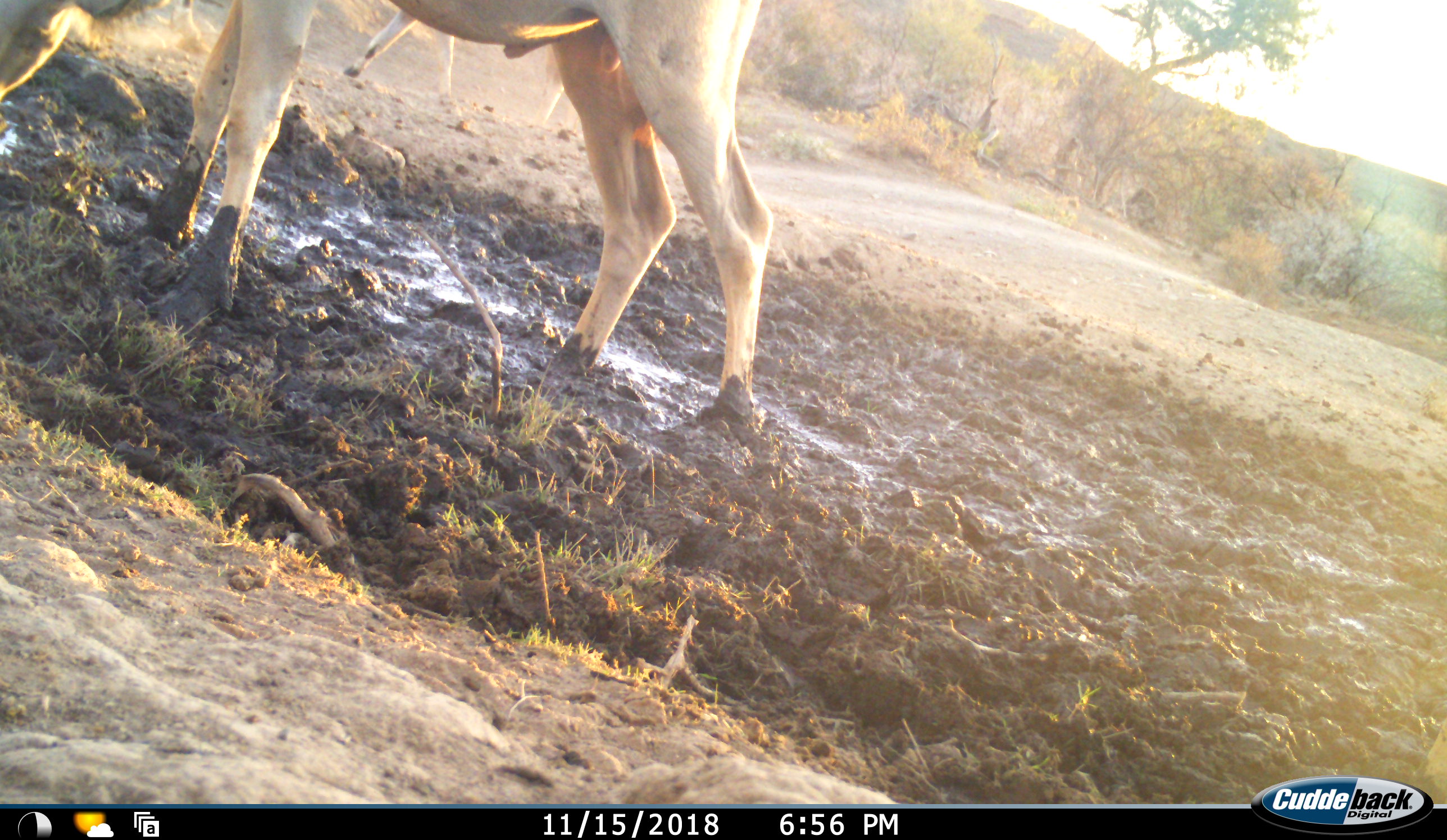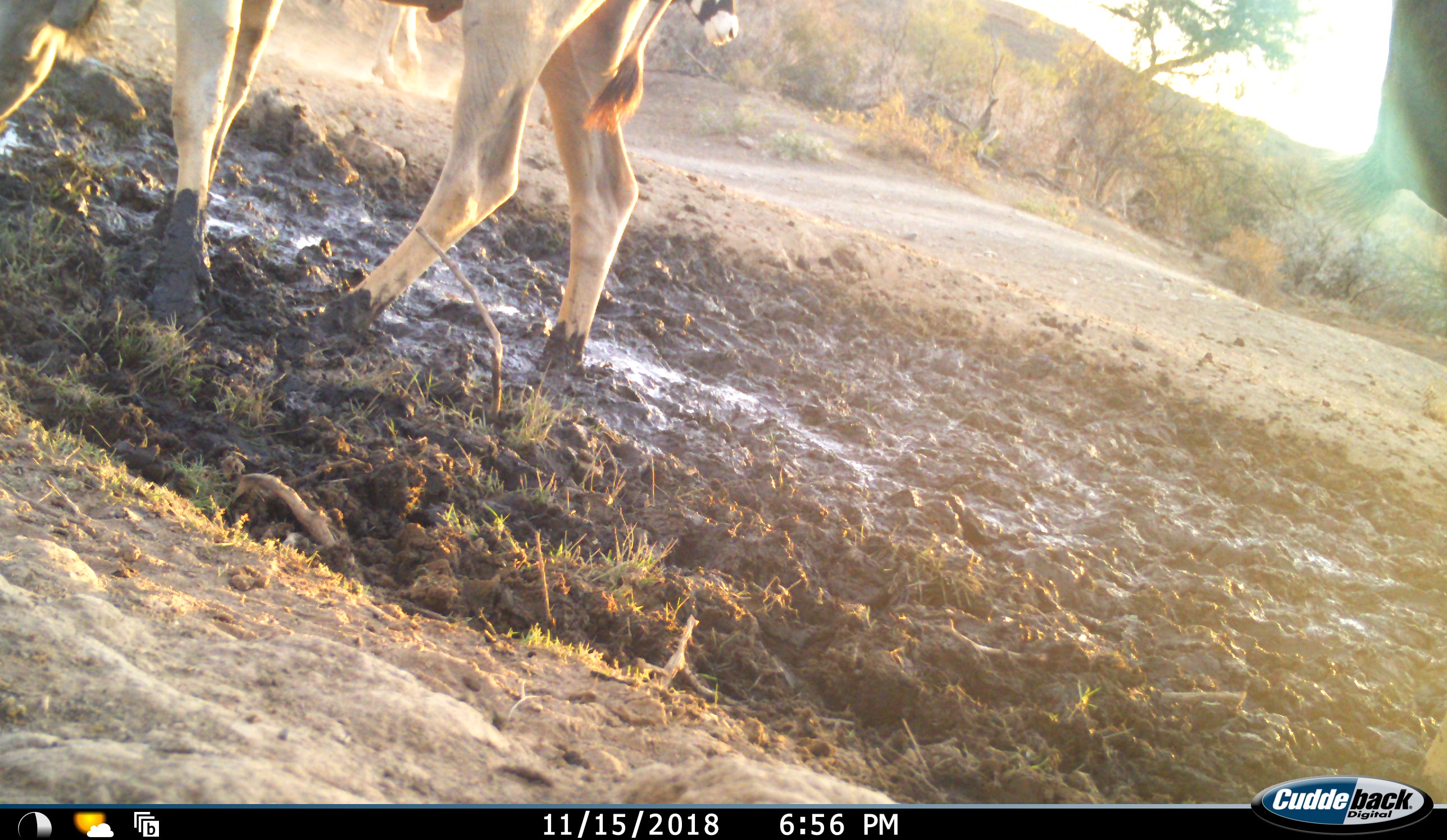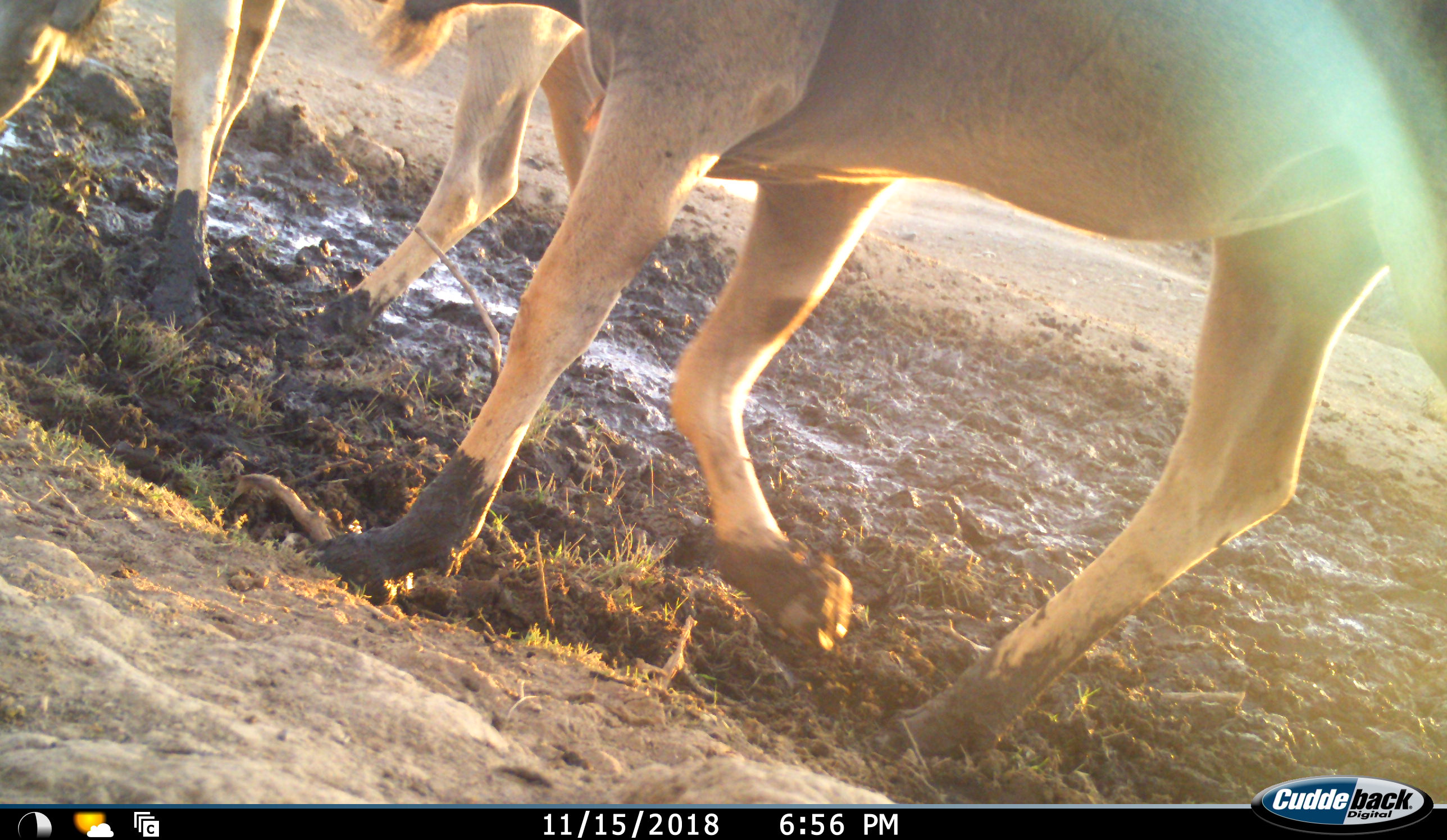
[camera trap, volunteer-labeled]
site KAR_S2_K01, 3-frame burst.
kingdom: Animalia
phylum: Chordata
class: Mammalia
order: Artiodactyla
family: Bovidae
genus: Tragelaphus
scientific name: Tragelaphus oryx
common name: eland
Eland (Tragelaphus oryx), count 2. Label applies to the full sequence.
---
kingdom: Animalia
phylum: Chordata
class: Mammalia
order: Artiodactyla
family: Bovidae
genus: Oryx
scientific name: Oryx gazella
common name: gemsbok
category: oryx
Oryx (gemsbok) (Oryx gazella), count 1. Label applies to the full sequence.